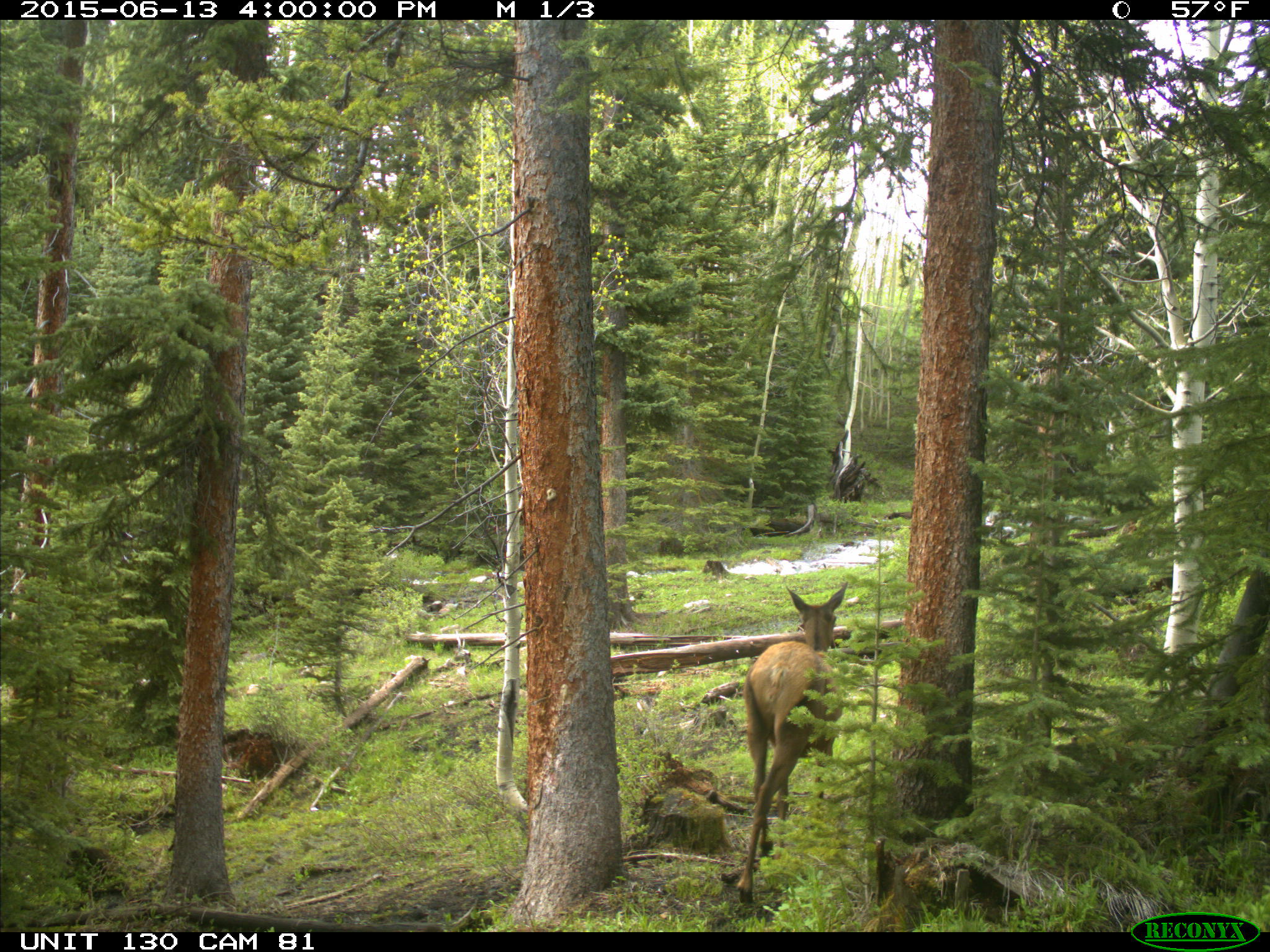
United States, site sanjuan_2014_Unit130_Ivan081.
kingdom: Animalia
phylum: Chordata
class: Mammalia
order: Artiodactyla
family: Cervidae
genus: Cervus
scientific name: Cervus elaphus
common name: red deer